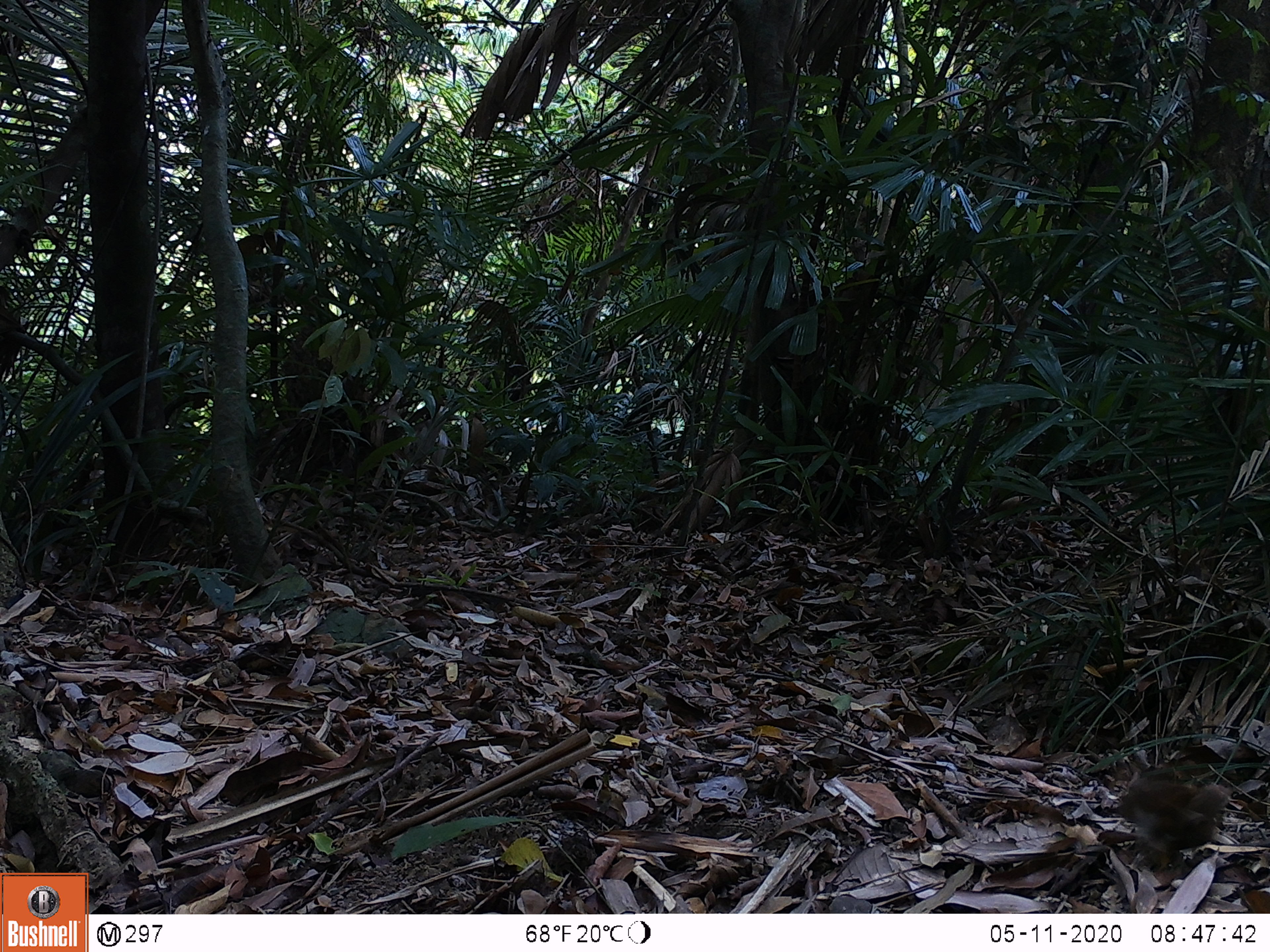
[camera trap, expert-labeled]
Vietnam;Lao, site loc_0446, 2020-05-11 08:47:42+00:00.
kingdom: Animalia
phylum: Chordata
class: Aves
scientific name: Aves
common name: bird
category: unidentified bird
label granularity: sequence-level